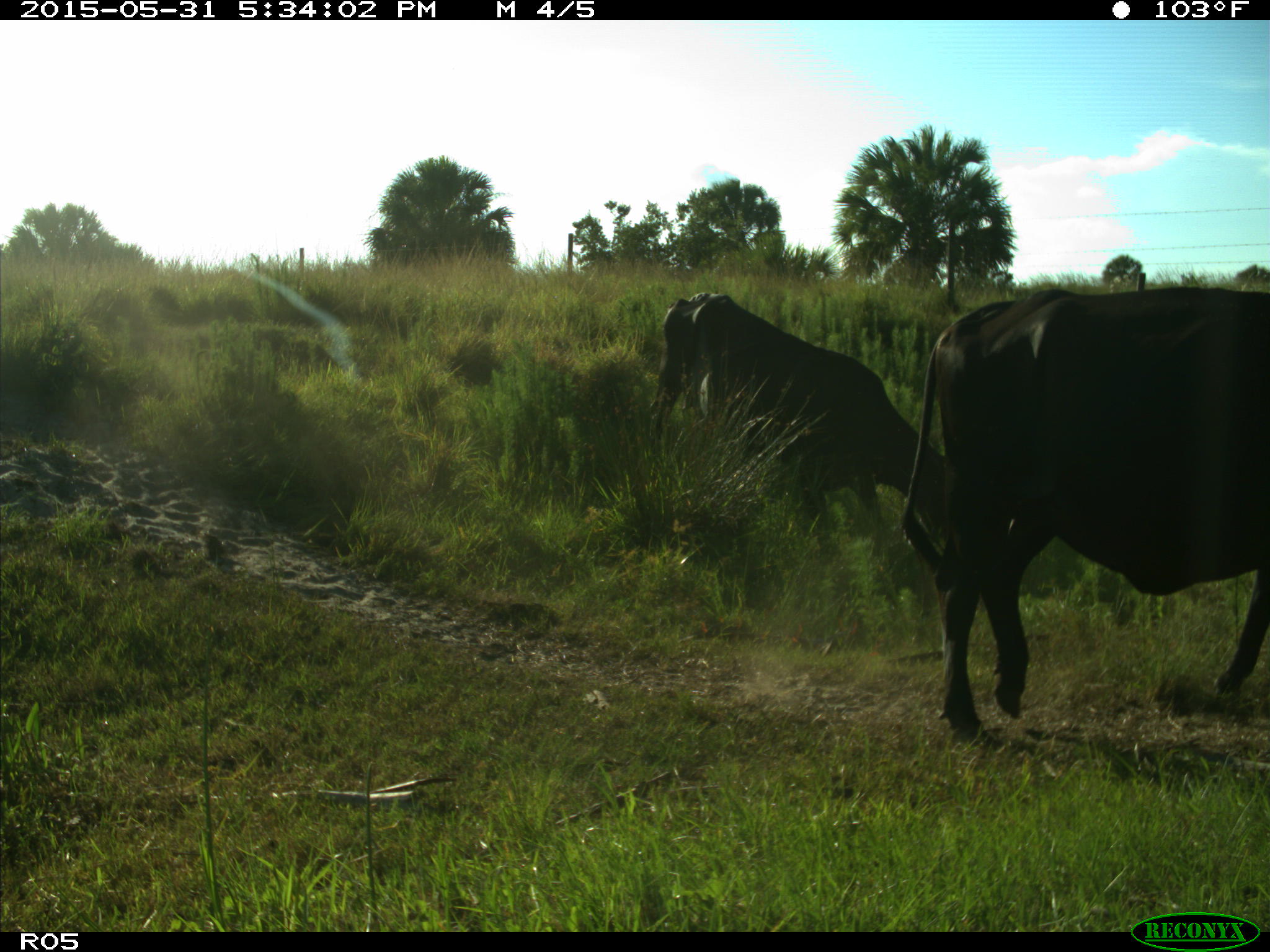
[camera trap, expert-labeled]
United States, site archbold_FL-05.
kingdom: Animalia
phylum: Chordata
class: Mammalia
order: Artiodactyla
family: Bovidae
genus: Bos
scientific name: Bos taurus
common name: domestic cow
Bos taurus (domestic cow).